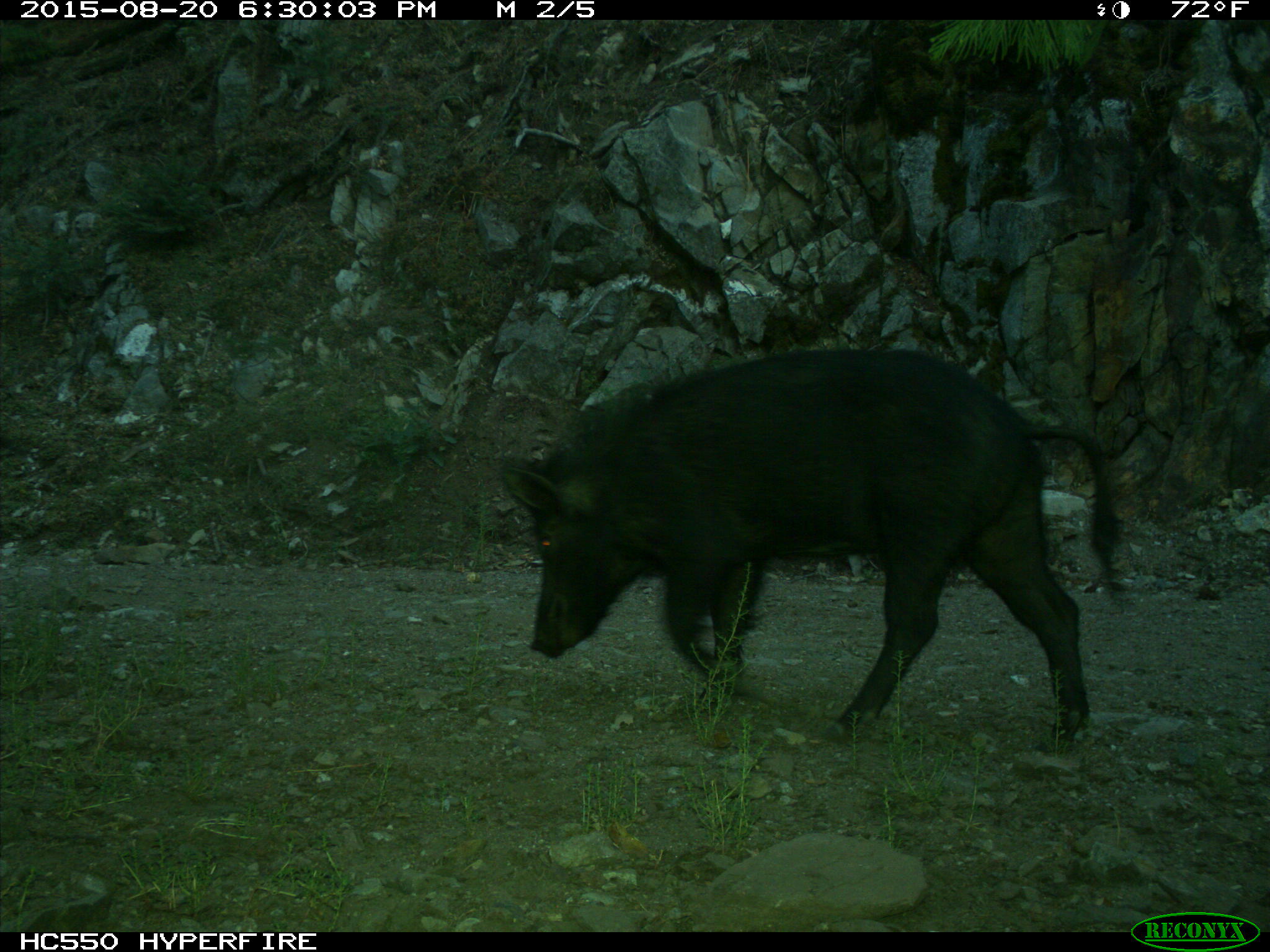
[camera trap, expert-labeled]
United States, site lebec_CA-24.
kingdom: Animalia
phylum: Chordata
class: Mammalia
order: Artiodactyla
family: Suidae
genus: Sus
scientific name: Sus scrofa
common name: wild boar